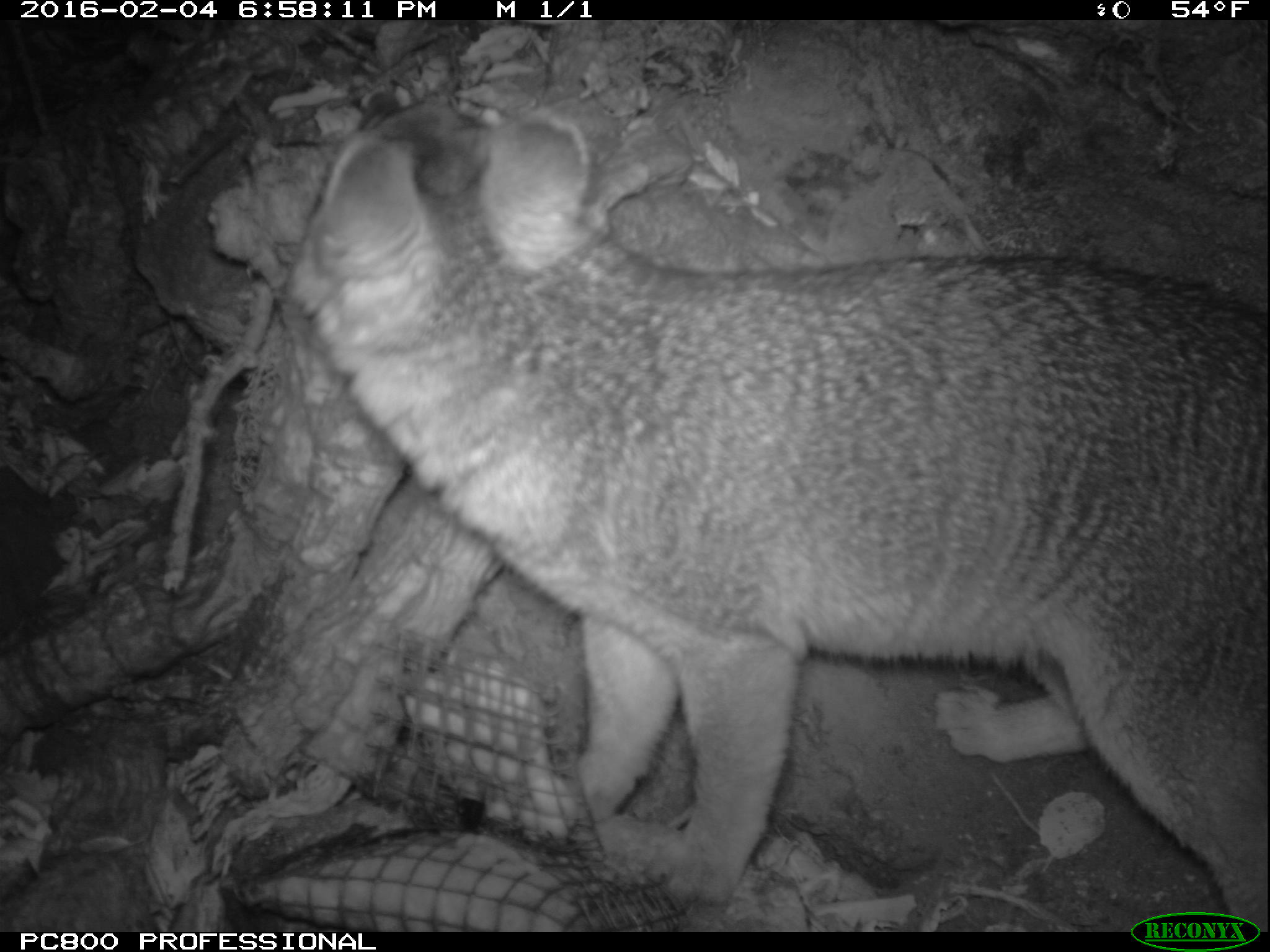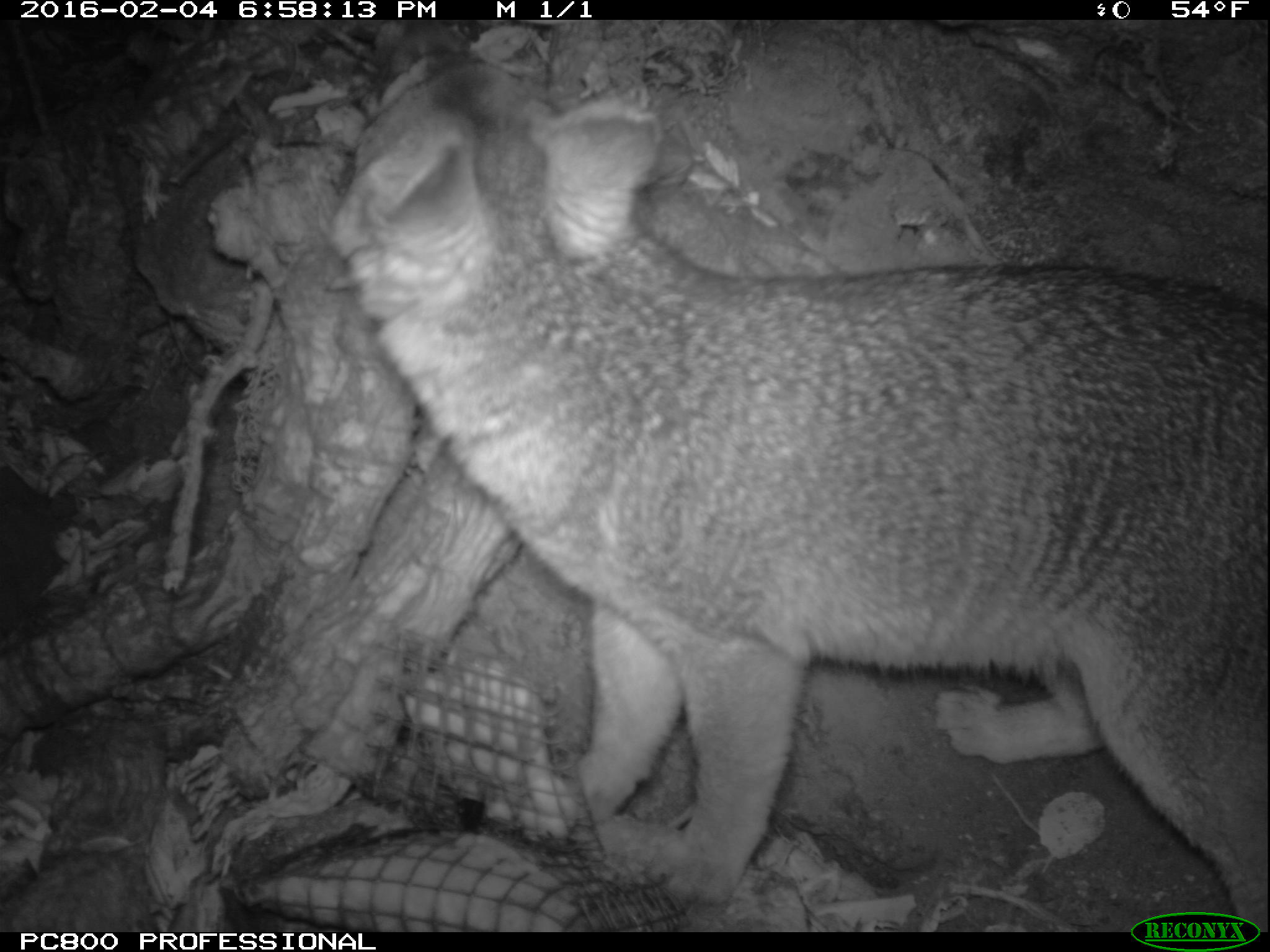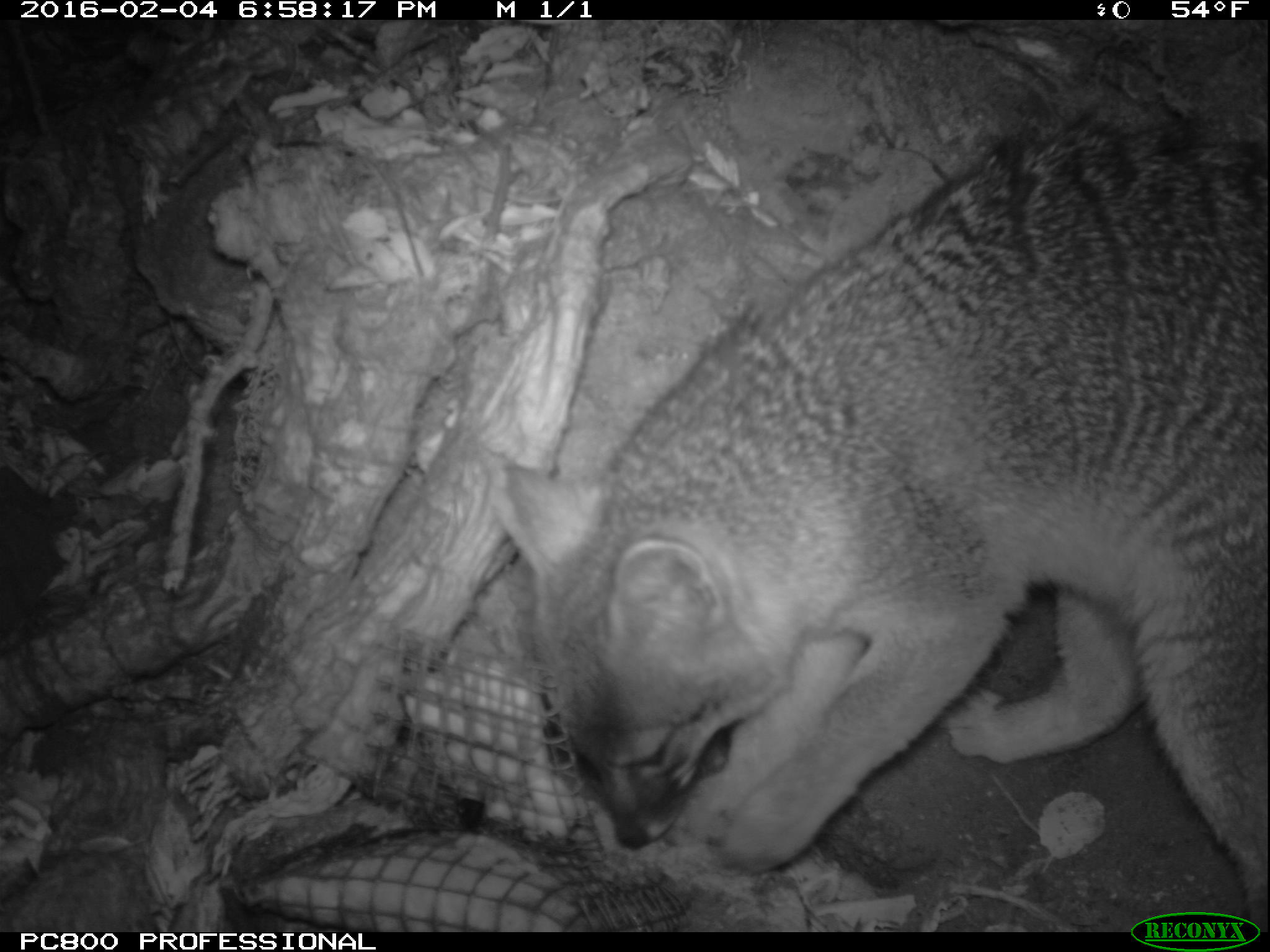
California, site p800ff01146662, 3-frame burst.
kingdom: Animalia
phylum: Chordata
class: Mammalia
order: Carnivora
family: Canidae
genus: Urocyon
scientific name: Urocyon littoralis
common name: island fox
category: fox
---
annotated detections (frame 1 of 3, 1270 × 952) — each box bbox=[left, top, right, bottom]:
fox: bbox=[291, 87, 1267, 932]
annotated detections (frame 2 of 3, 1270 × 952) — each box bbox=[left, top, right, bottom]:
fox: bbox=[324, 21, 1269, 933]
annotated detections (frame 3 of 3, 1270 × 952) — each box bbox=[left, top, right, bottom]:
fox: bbox=[487, 99, 1269, 933]